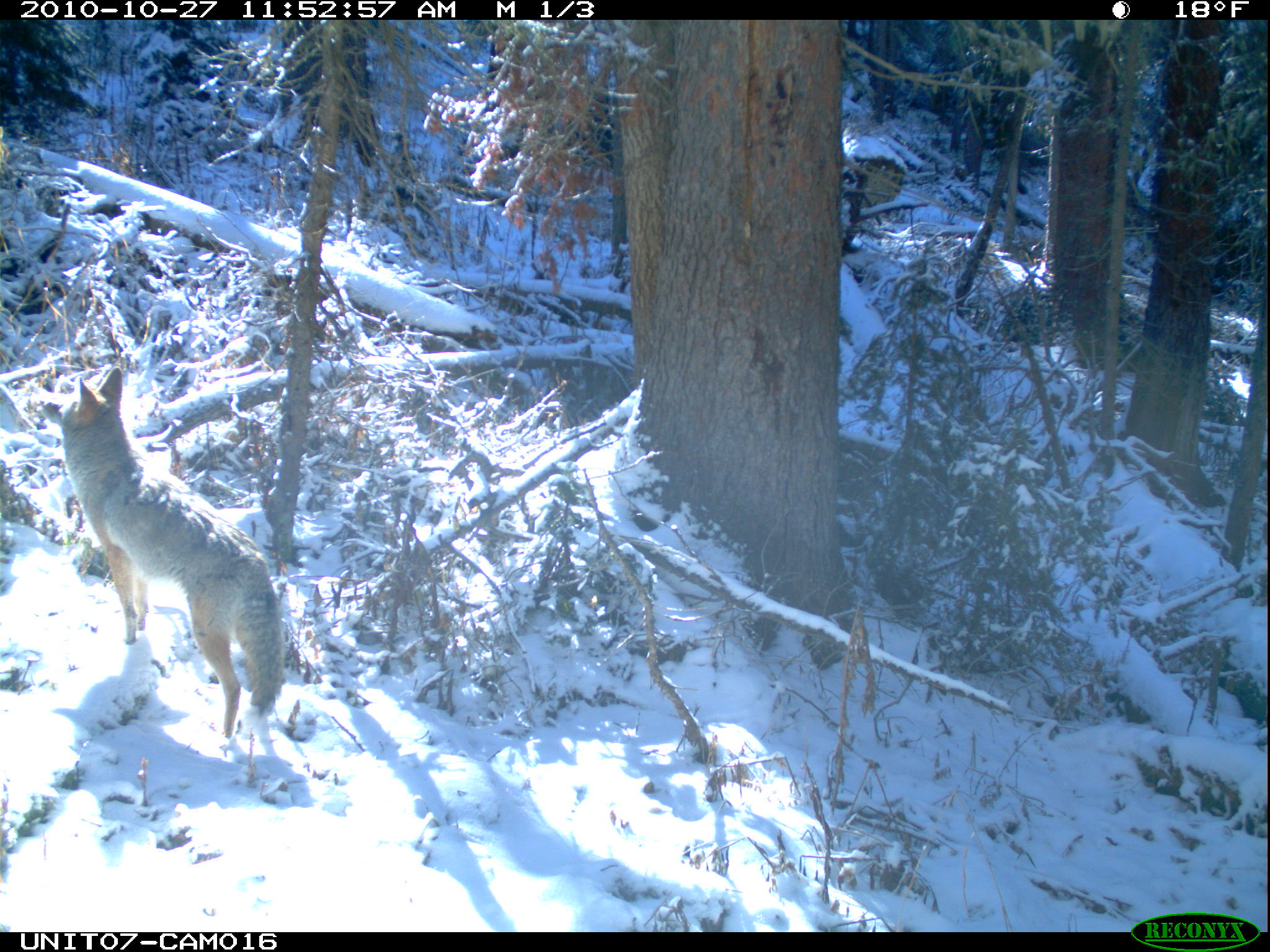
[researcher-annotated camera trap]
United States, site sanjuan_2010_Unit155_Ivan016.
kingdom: Animalia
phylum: Chordata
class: Mammalia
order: Carnivora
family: Canidae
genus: Canis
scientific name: Canis latrans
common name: coyote